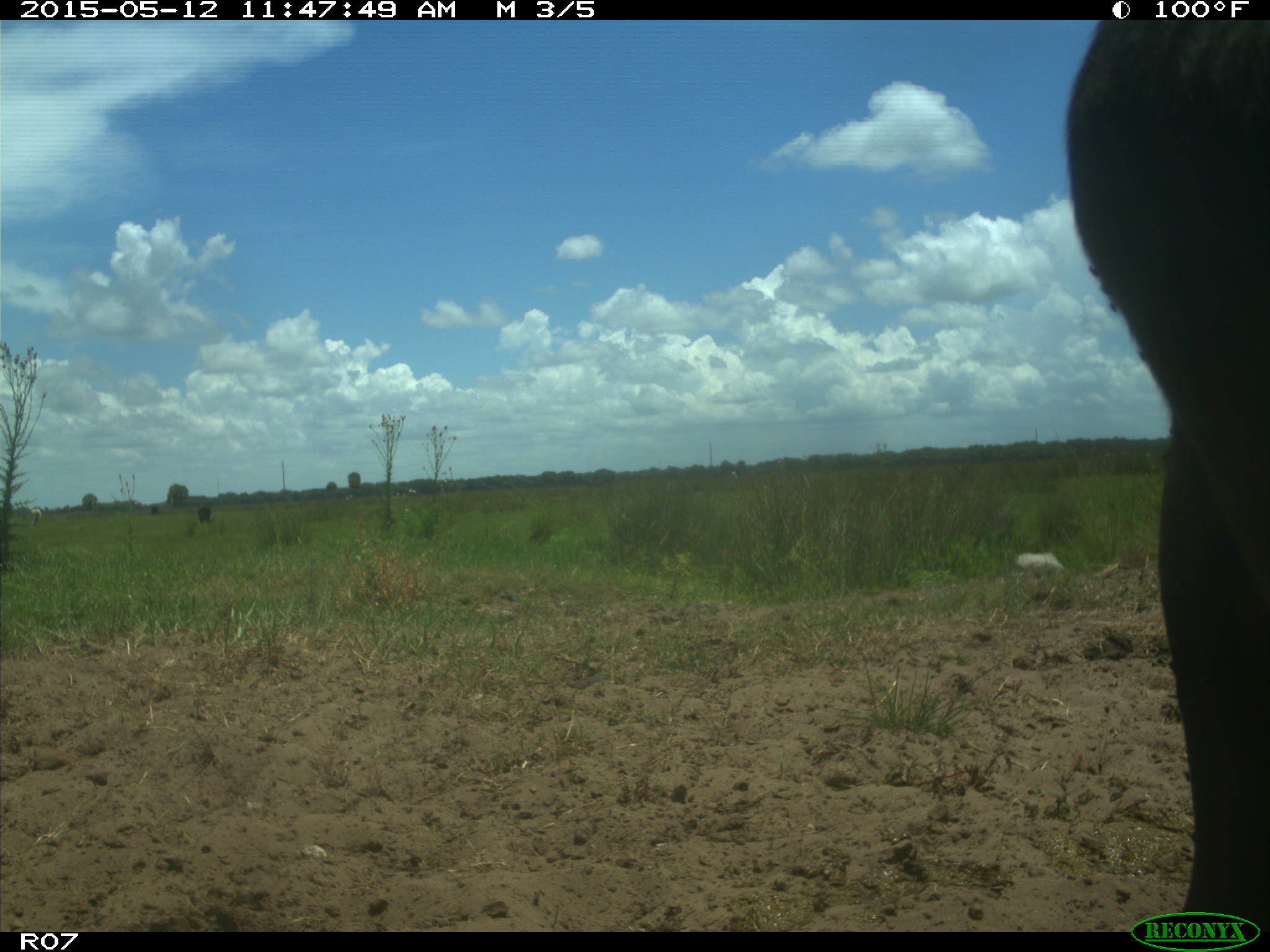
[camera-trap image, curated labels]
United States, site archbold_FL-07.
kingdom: Animalia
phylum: Chordata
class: Mammalia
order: Artiodactyla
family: Bovidae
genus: Bos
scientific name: Bos taurus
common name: domestic cow